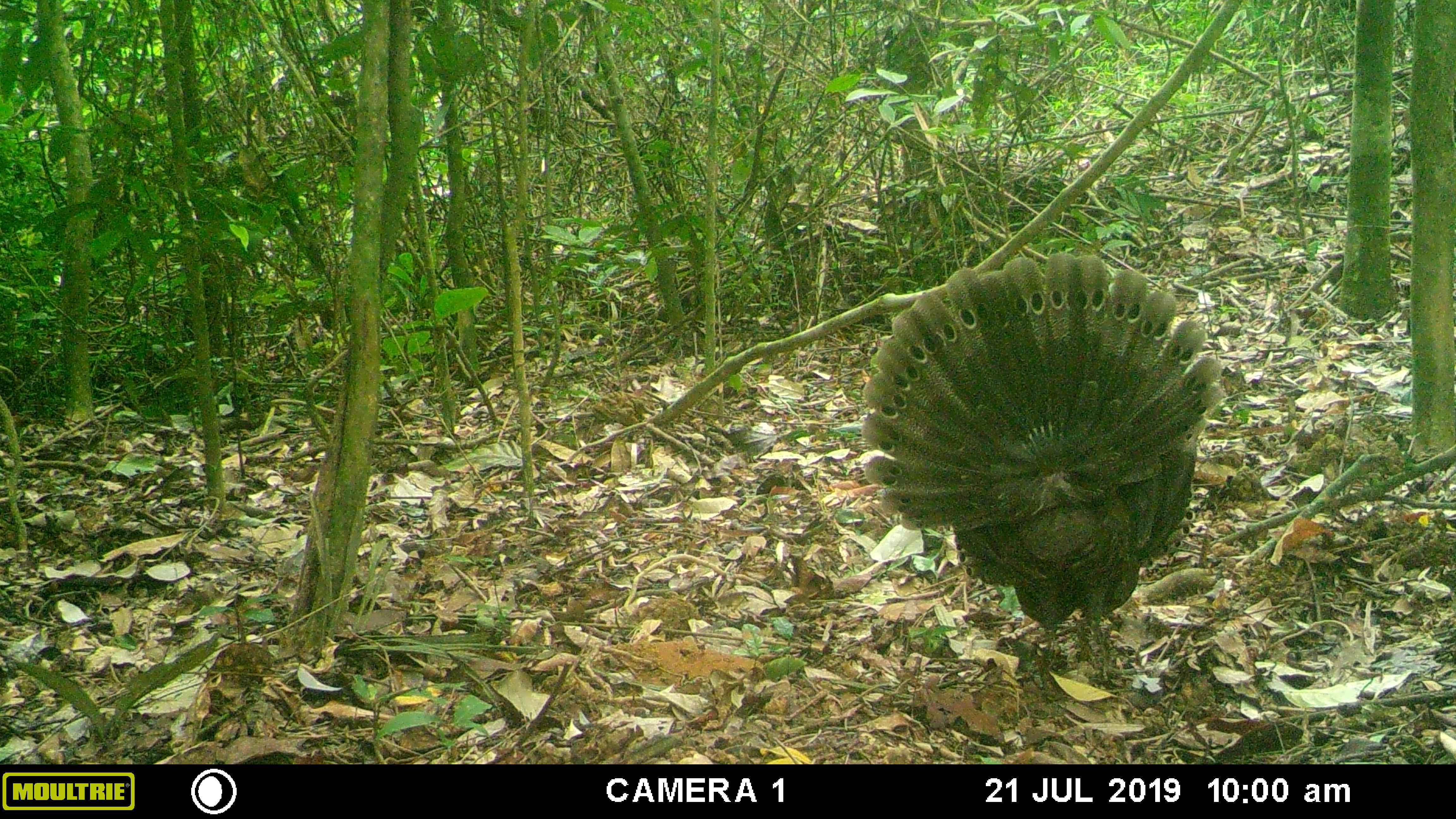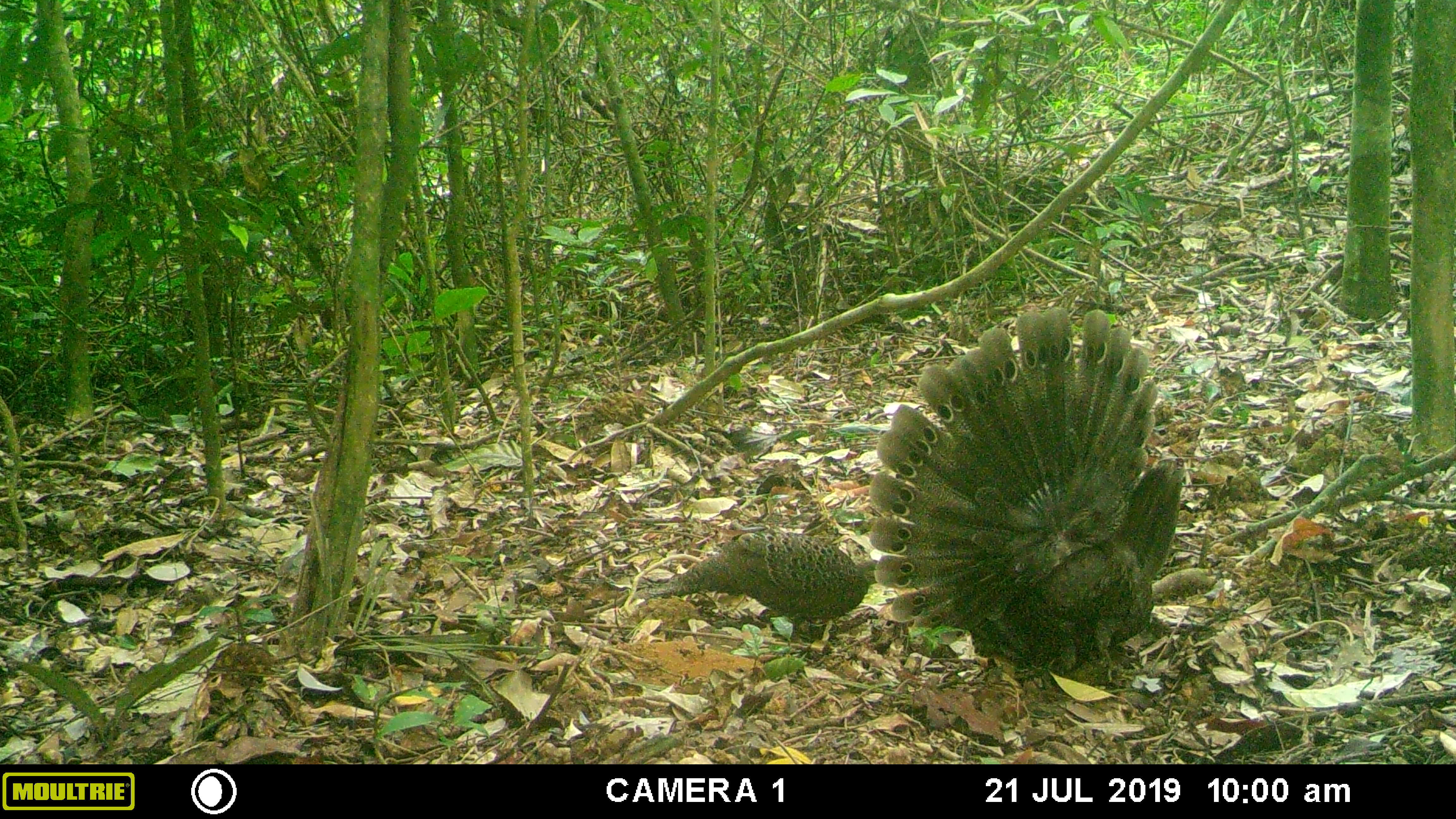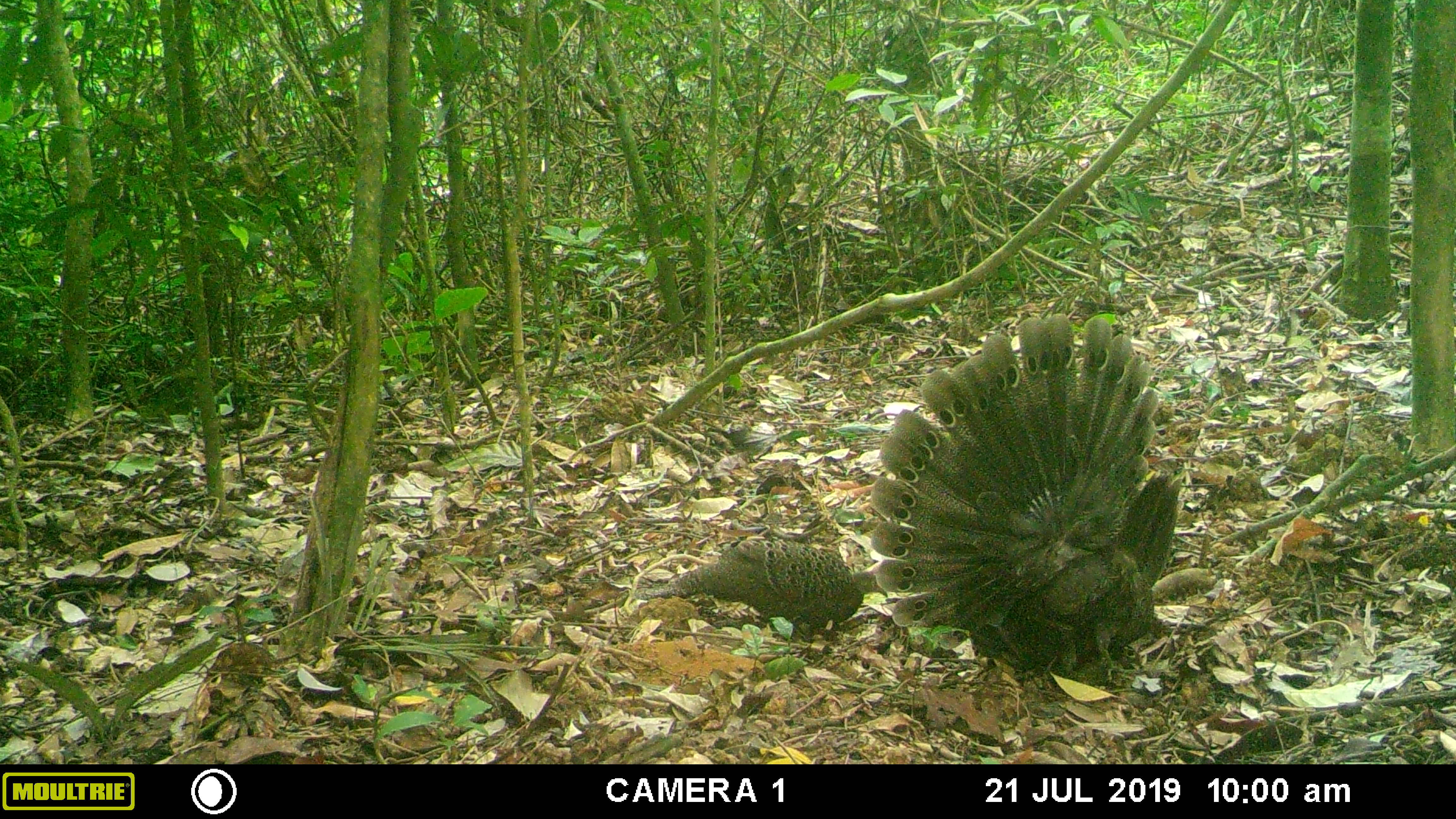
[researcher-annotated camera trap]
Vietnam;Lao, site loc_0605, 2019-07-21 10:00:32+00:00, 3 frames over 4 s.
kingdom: Animalia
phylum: Chordata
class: Aves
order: Galliformes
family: Phasianidae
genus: Polyplectron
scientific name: Polyplectron bicalcaratum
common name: gray peacock-pheasant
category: grey peacock pheasant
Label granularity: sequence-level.